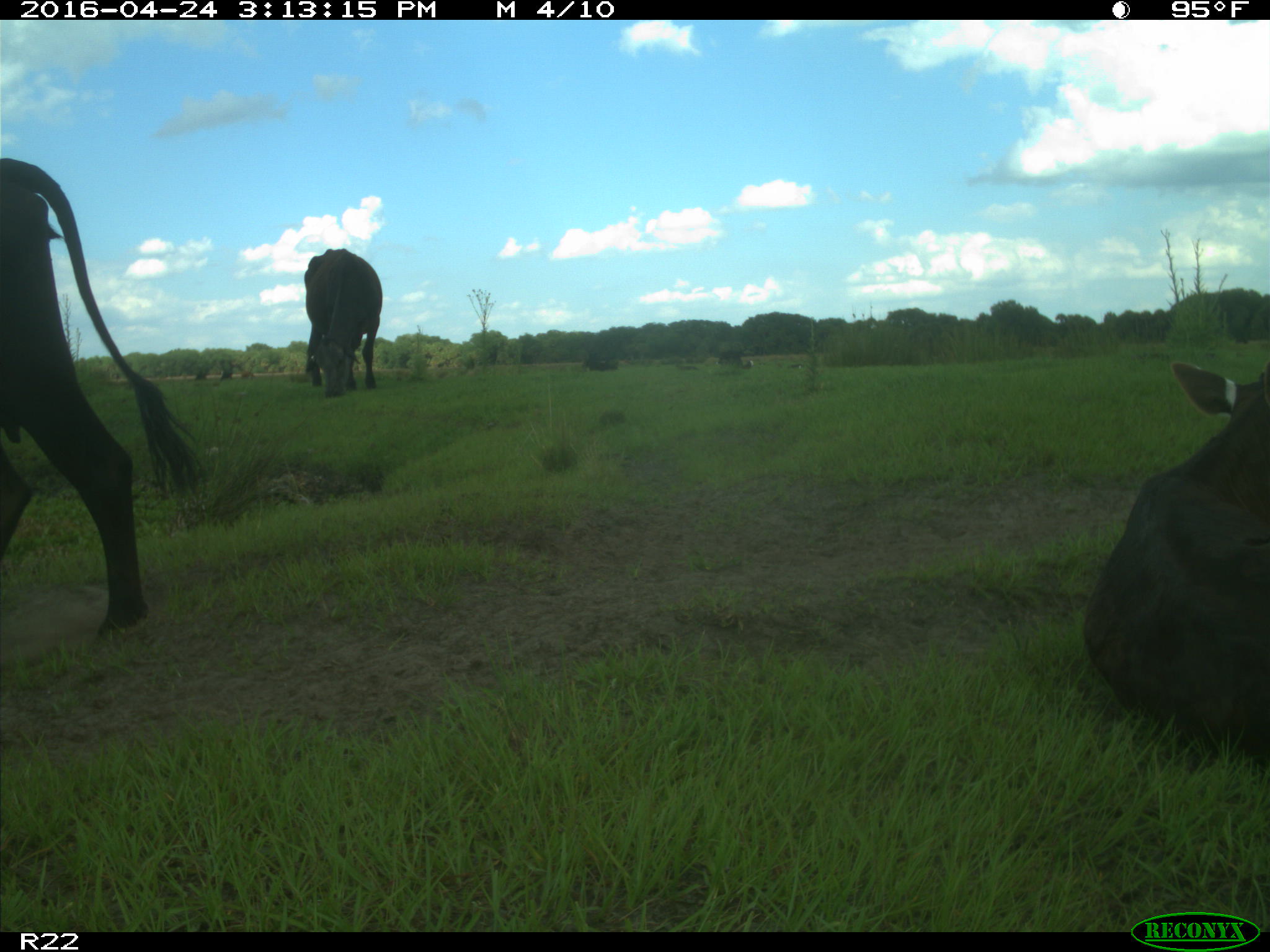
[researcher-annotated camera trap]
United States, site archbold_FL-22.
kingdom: Animalia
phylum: Chordata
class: Mammalia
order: Artiodactyla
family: Bovidae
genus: Bos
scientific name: Bos taurus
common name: domestic cow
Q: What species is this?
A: Bos taurus (domestic cow).